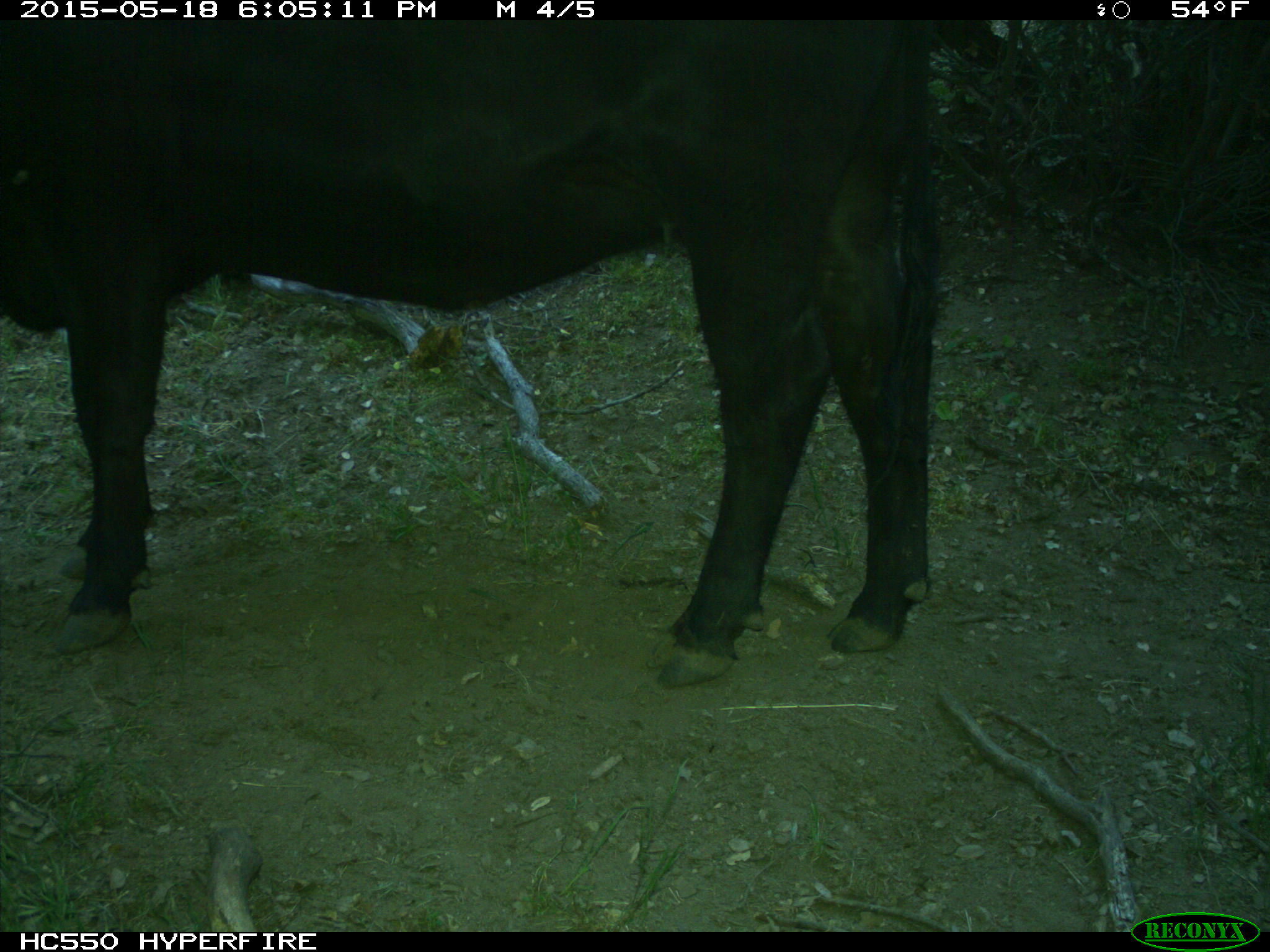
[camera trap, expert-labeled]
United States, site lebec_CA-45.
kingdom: Animalia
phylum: Chordata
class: Mammalia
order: Artiodactyla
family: Bovidae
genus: Bos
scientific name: Bos taurus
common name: domestic cow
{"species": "Bos taurus (domestic cow)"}